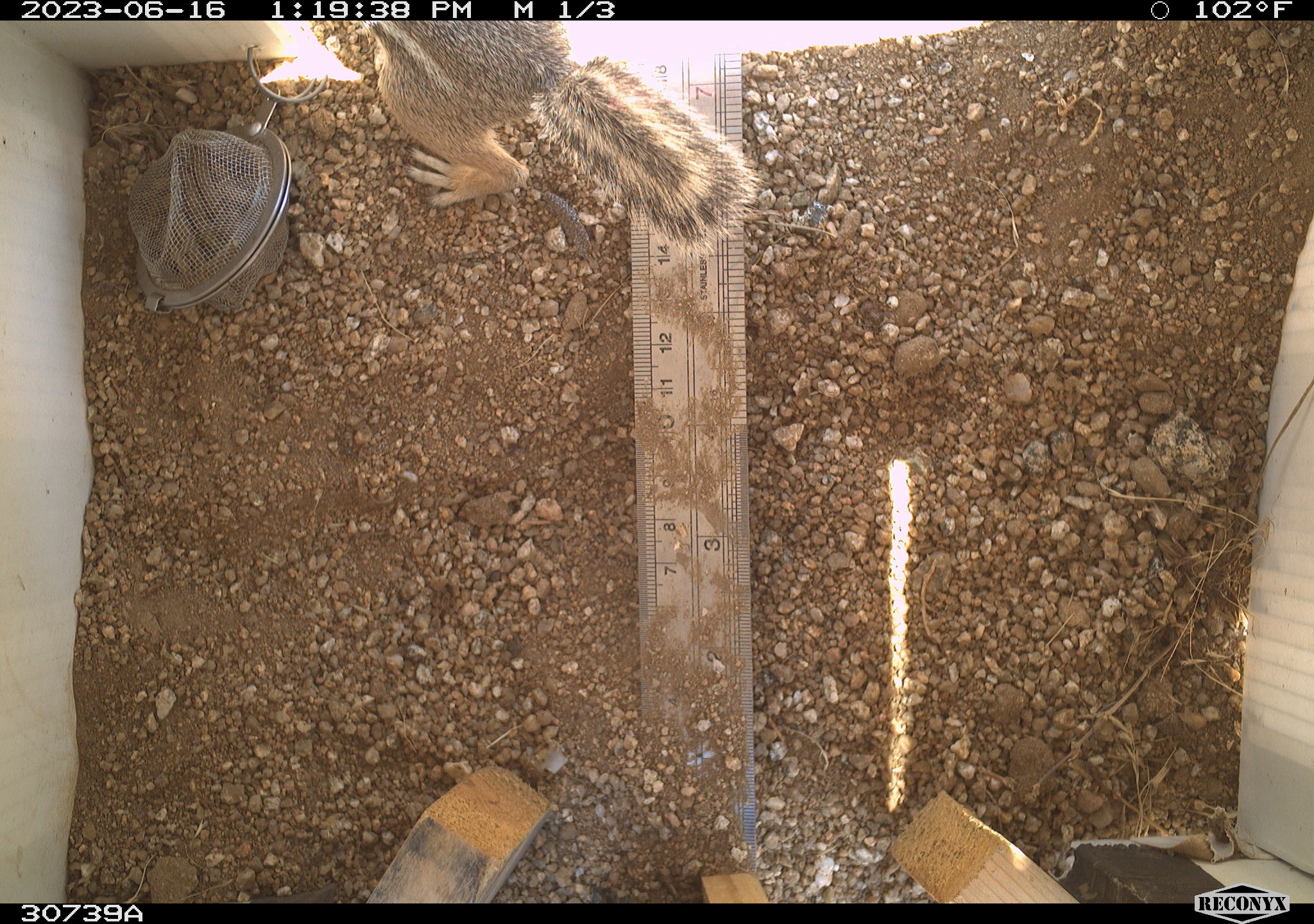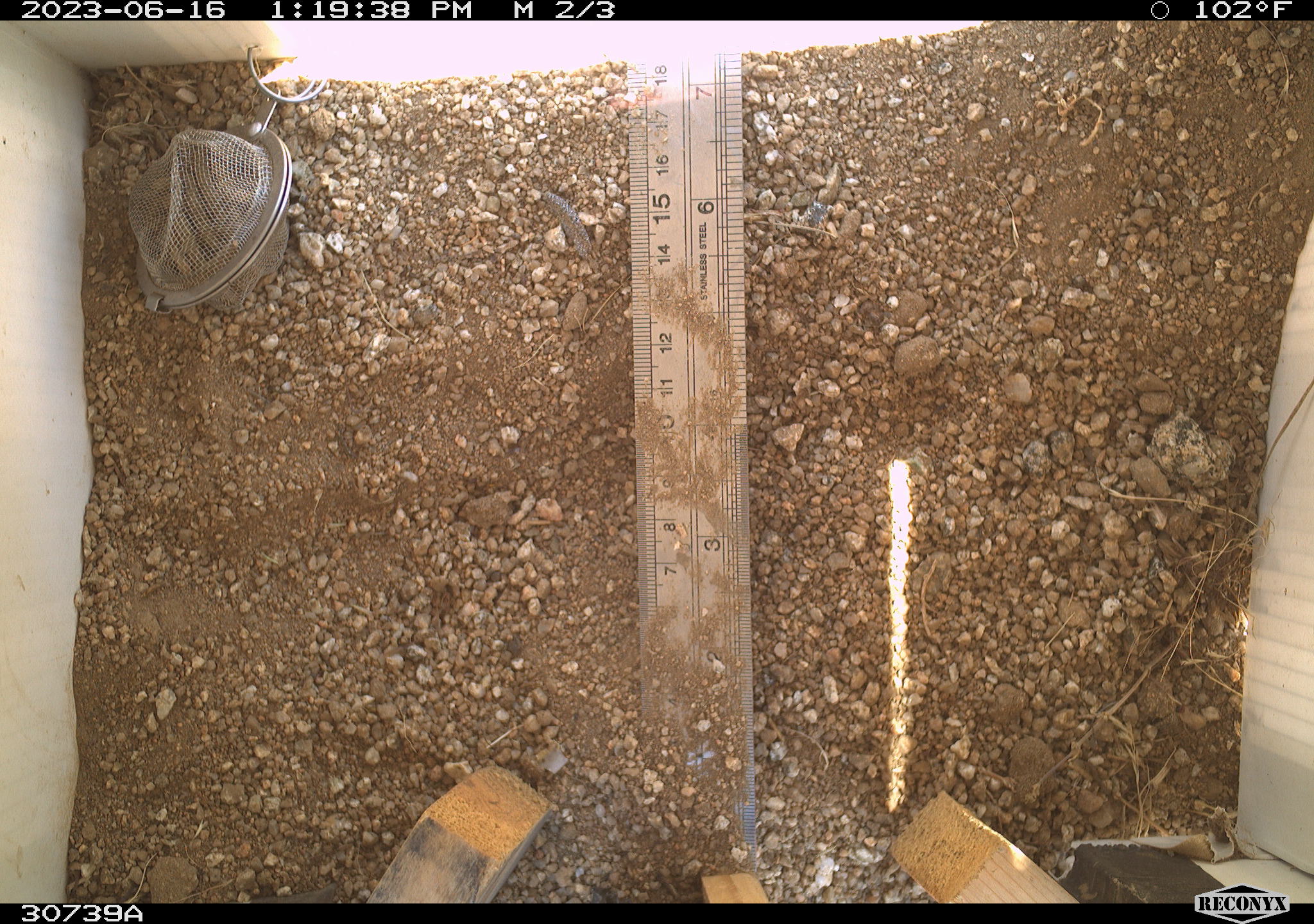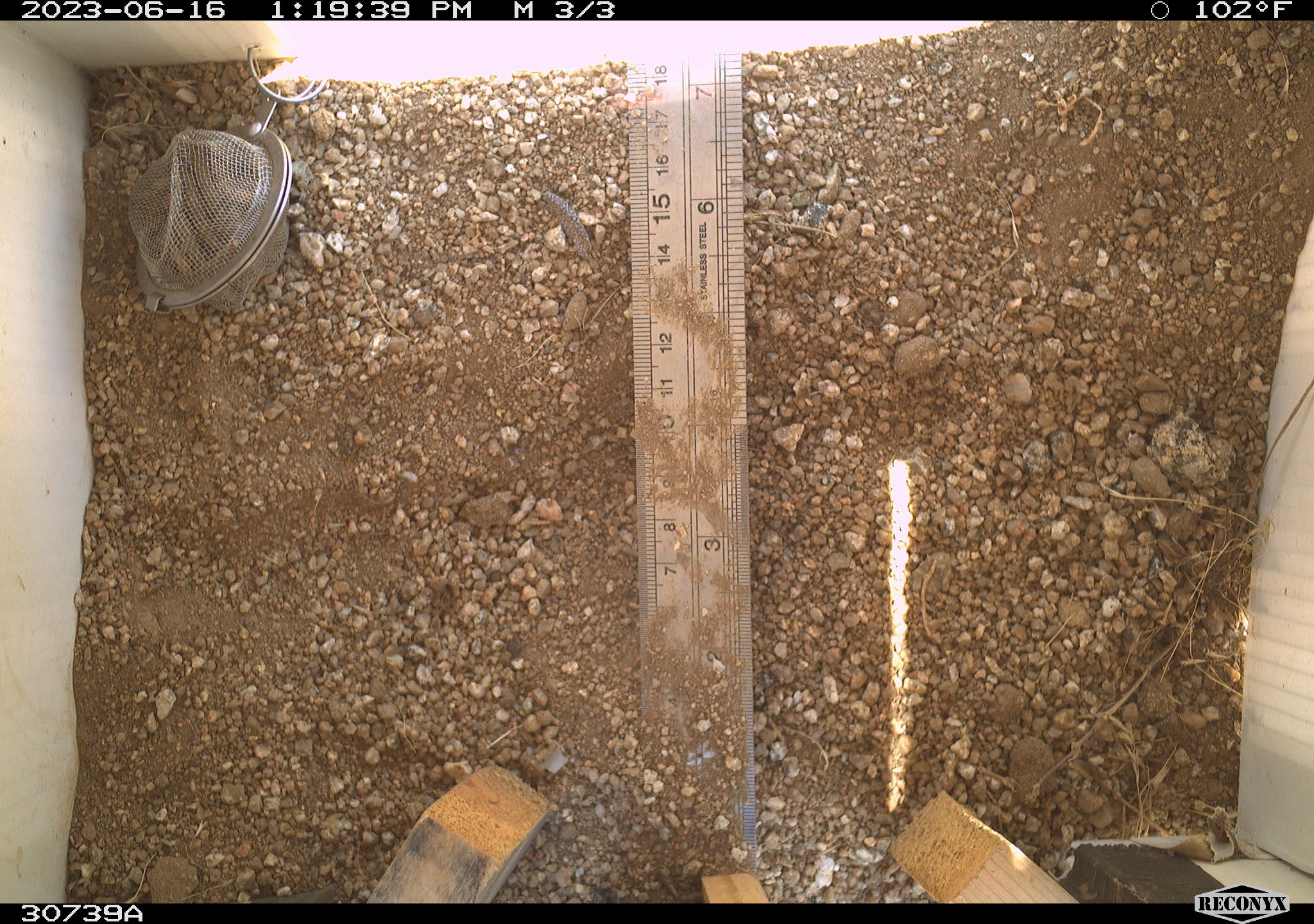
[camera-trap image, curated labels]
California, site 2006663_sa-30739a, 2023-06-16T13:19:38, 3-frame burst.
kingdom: Animalia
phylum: Chordata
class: Mammalia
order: Rodentia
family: Sciuridae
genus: Ammospermophilus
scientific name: Ammospermophilus leucurus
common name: white-tailed antelope squirrel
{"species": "white-tailed antelope squirrel (Ammospermophilus leucurus)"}